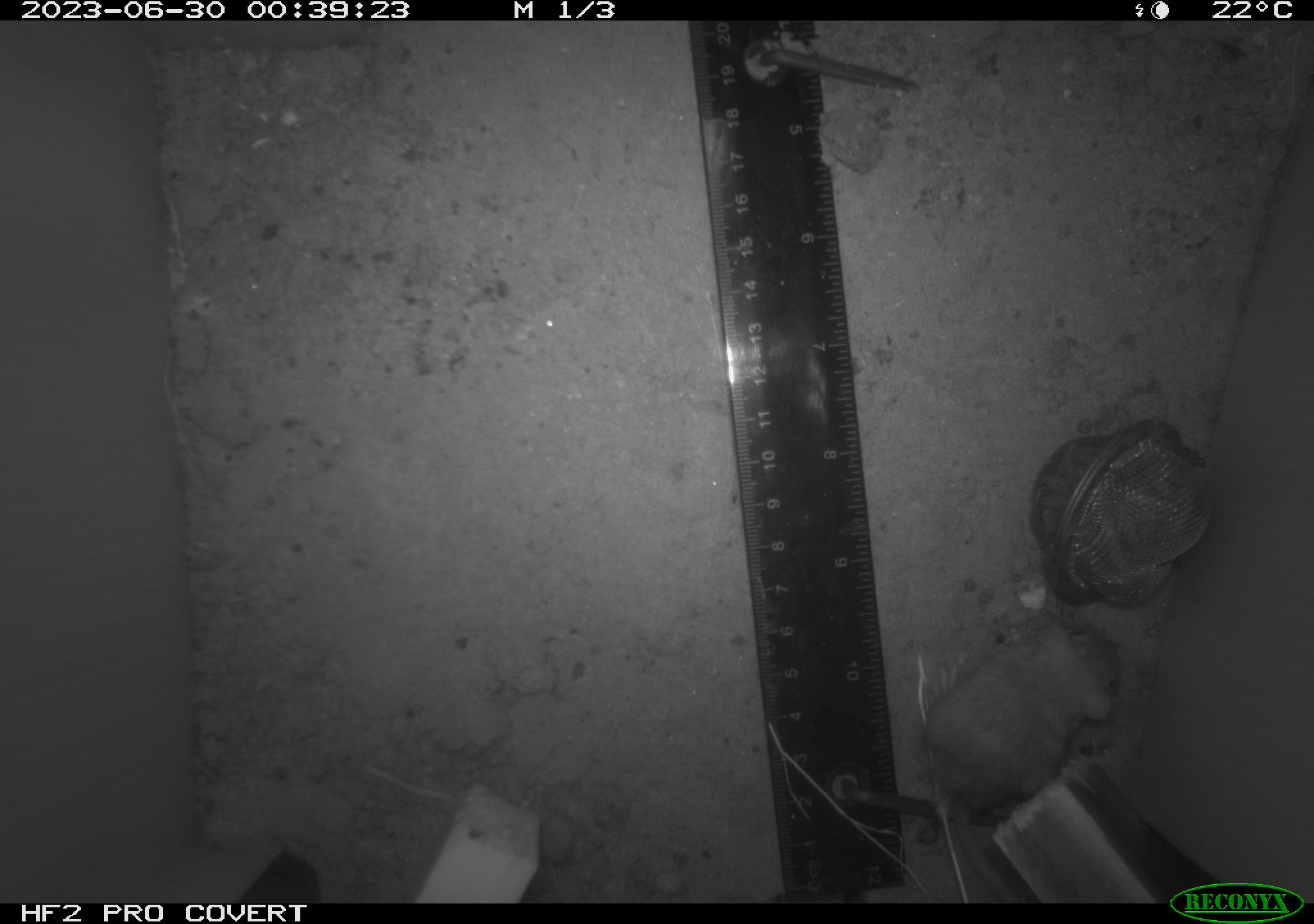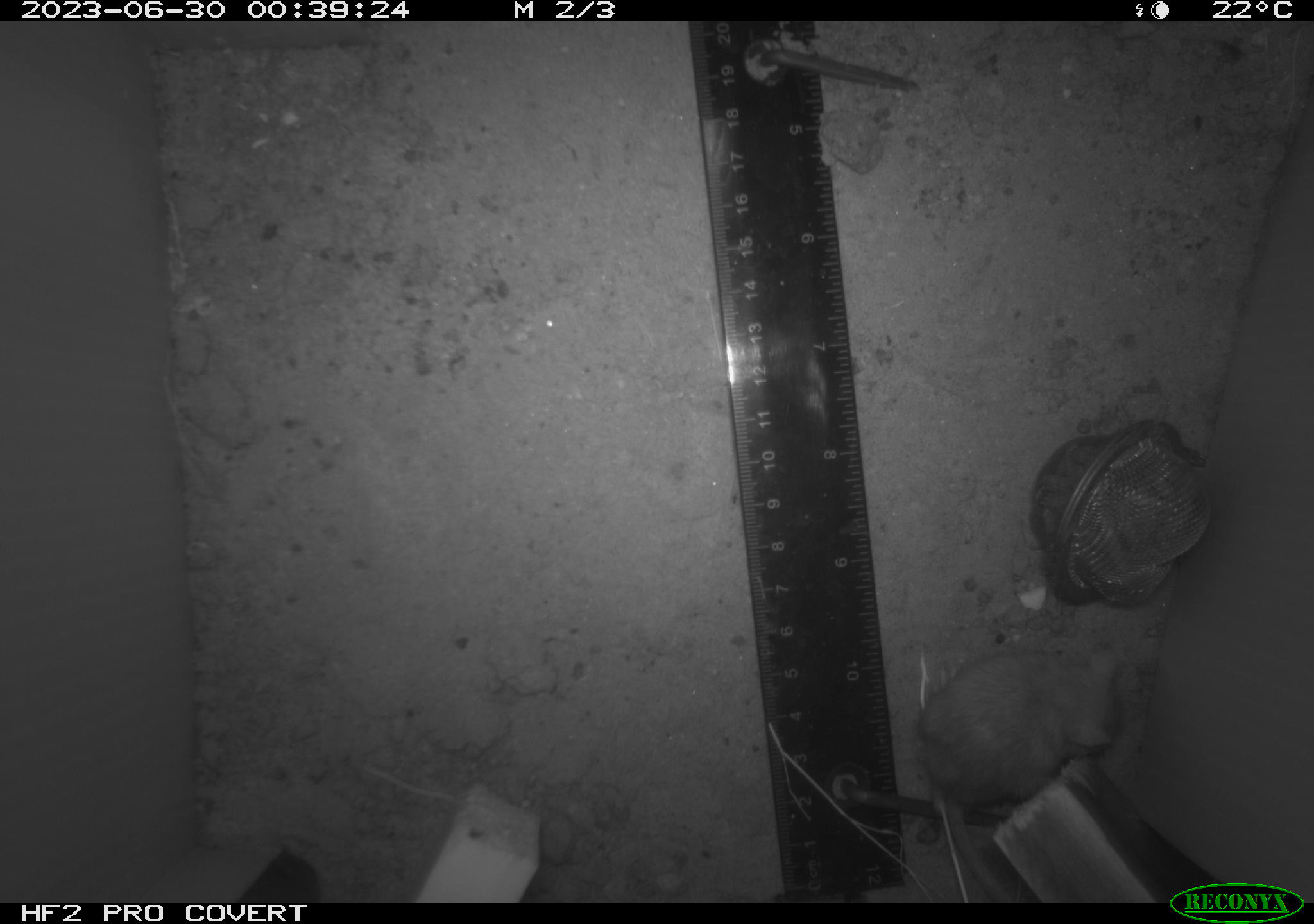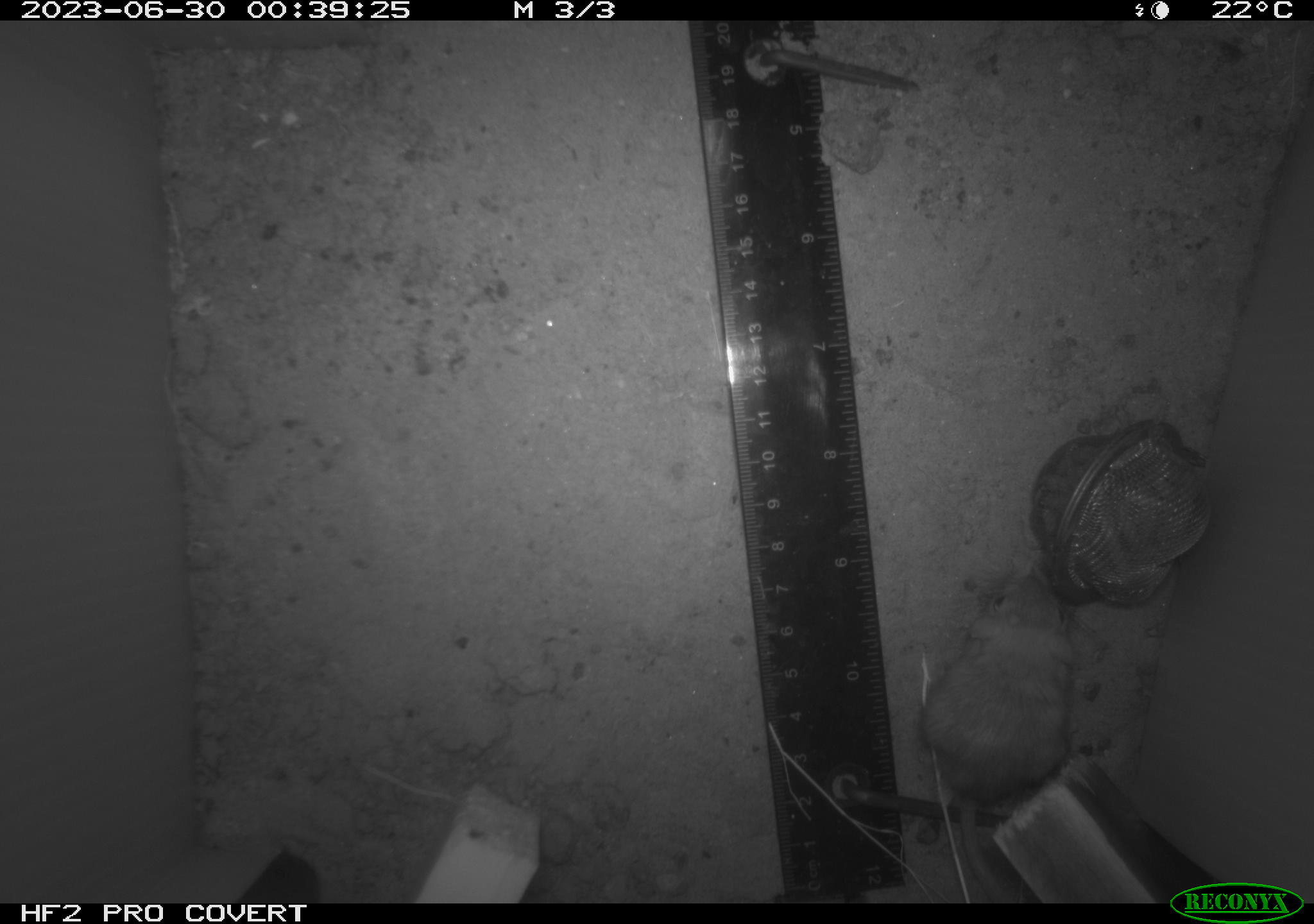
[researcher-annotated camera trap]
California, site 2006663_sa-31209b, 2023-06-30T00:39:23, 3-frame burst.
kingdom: Animalia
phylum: Chordata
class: Mammalia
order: Rodentia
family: Cricetidae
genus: Peromyscus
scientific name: Peromyscus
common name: deer mice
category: peromyscus species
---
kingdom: Animalia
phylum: Chordata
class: Mammalia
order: Rodentia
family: Heteromyidae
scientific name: Heteromyidae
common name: kangaroo rats and pocket mice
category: heteromyidae family